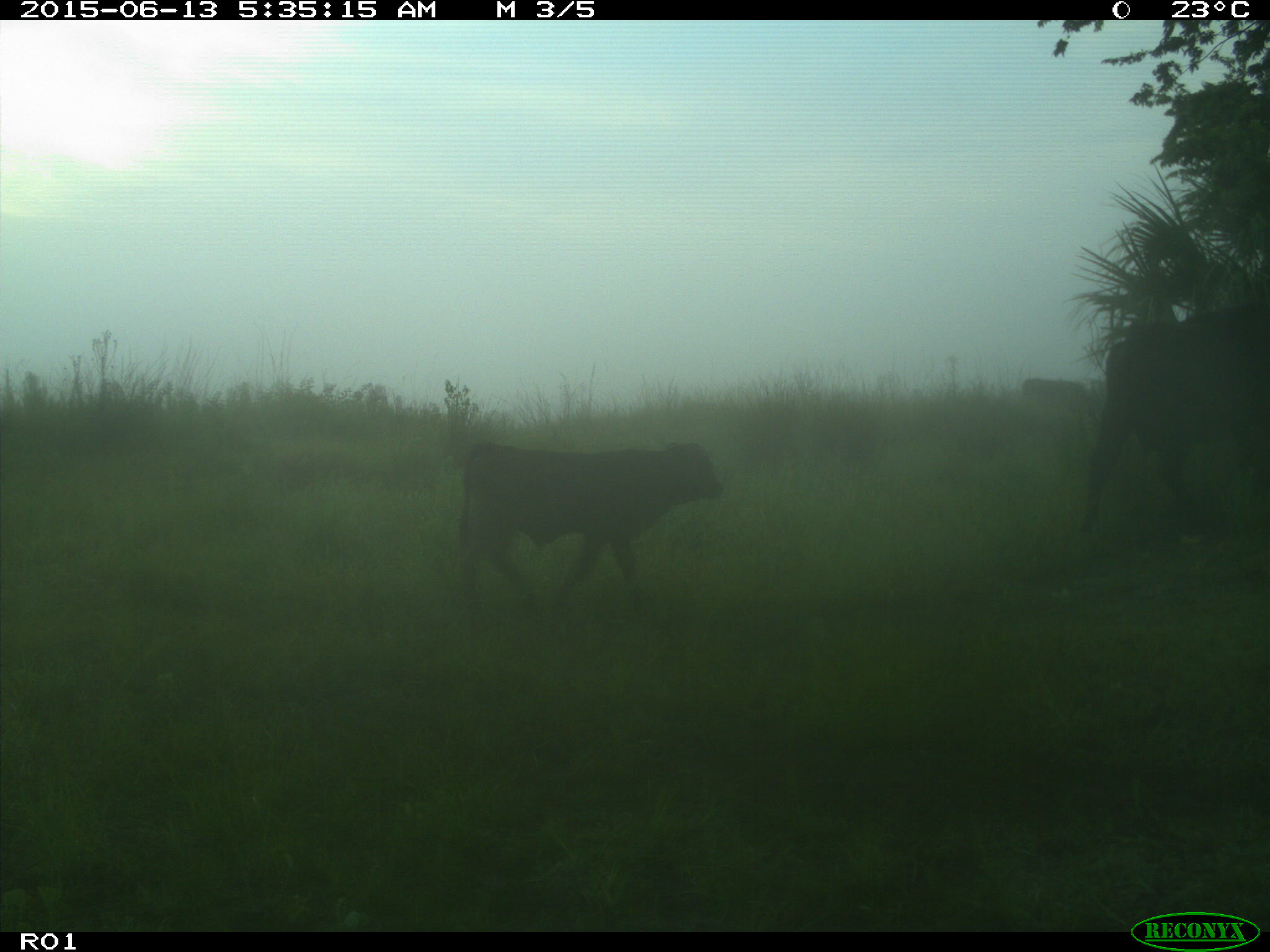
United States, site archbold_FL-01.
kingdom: Animalia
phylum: Chordata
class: Mammalia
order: Artiodactyla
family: Bovidae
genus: Bos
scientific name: Bos taurus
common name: domestic cow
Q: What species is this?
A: Bos taurus (domestic cow).